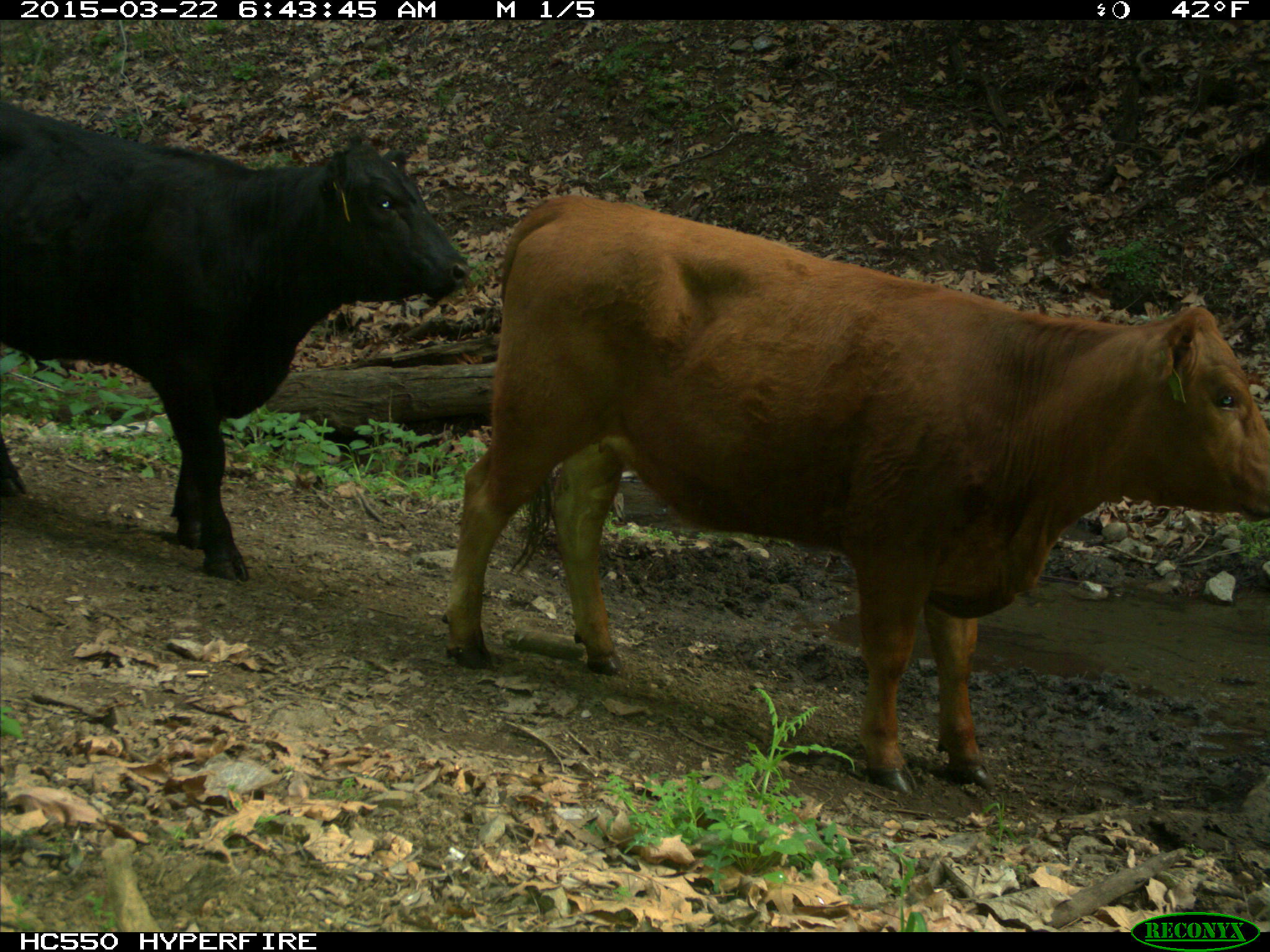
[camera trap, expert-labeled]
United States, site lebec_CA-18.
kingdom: Animalia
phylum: Chordata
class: Mammalia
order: Artiodactyla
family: Bovidae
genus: Bos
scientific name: Bos taurus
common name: domestic cow